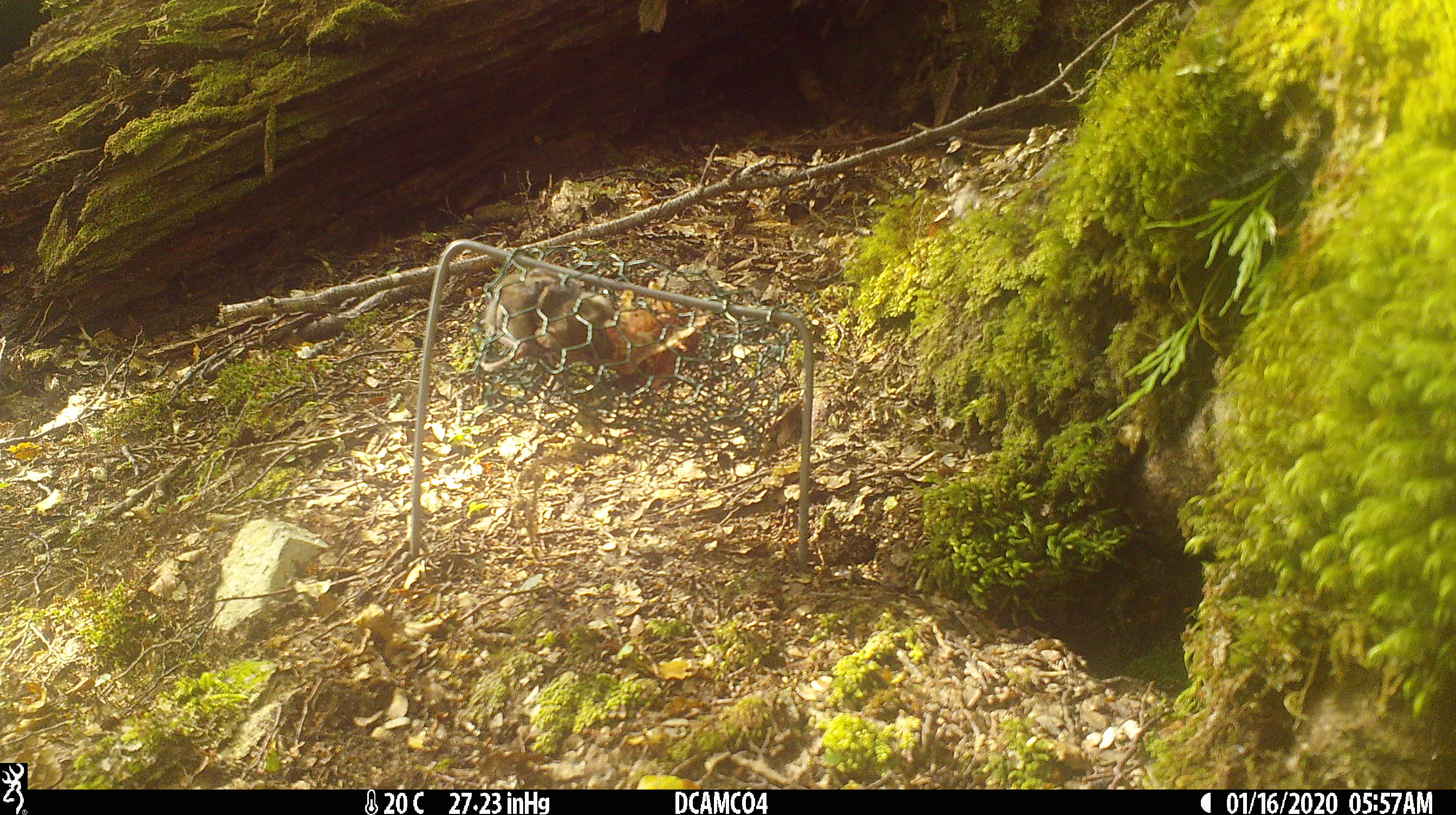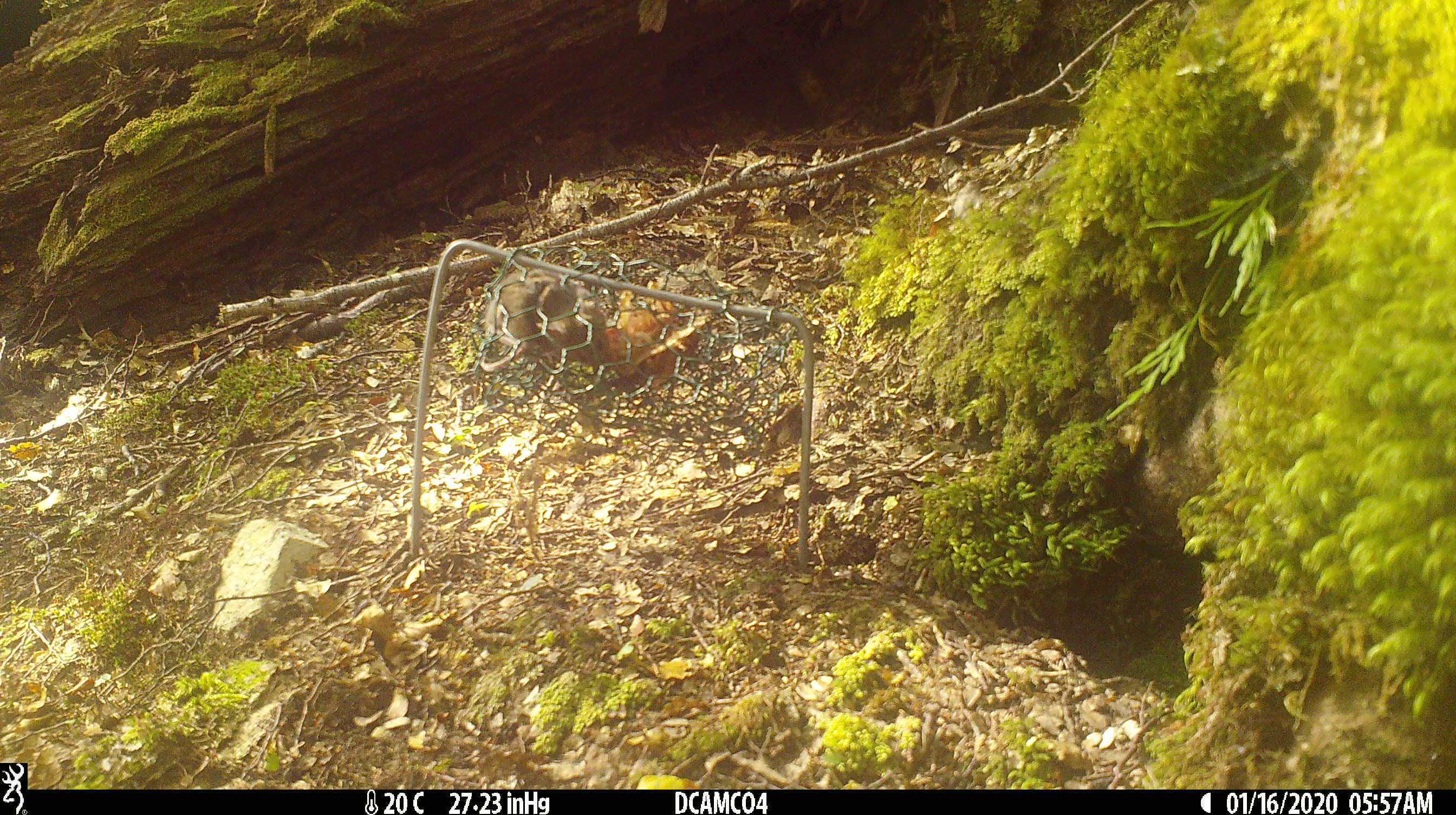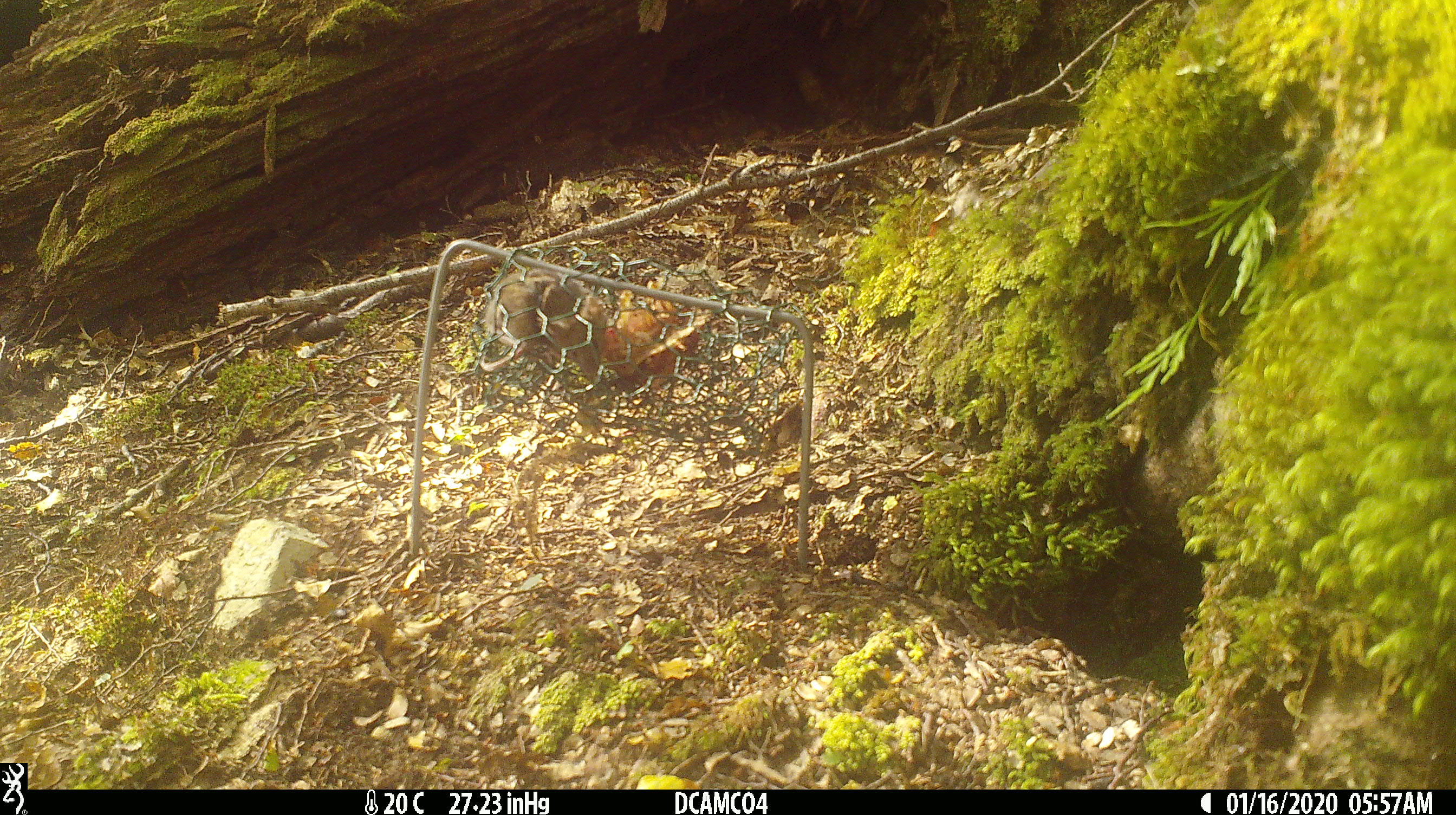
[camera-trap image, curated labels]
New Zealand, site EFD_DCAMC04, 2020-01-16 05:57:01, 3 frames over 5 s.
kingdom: Animalia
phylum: Chordata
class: Mammalia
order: Rodentia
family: Muridae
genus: Mus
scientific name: Mus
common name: mouse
Mouse (Mus).